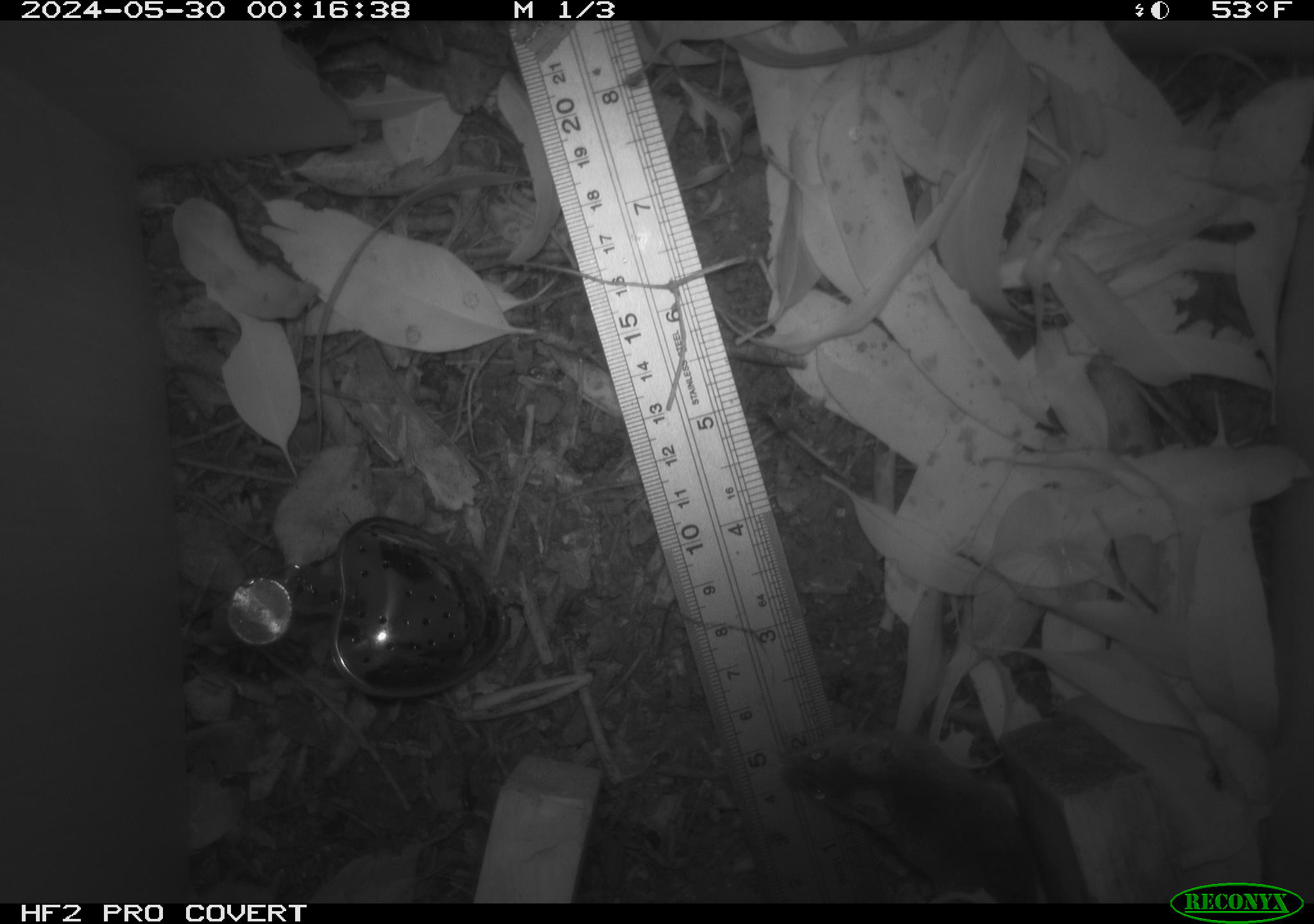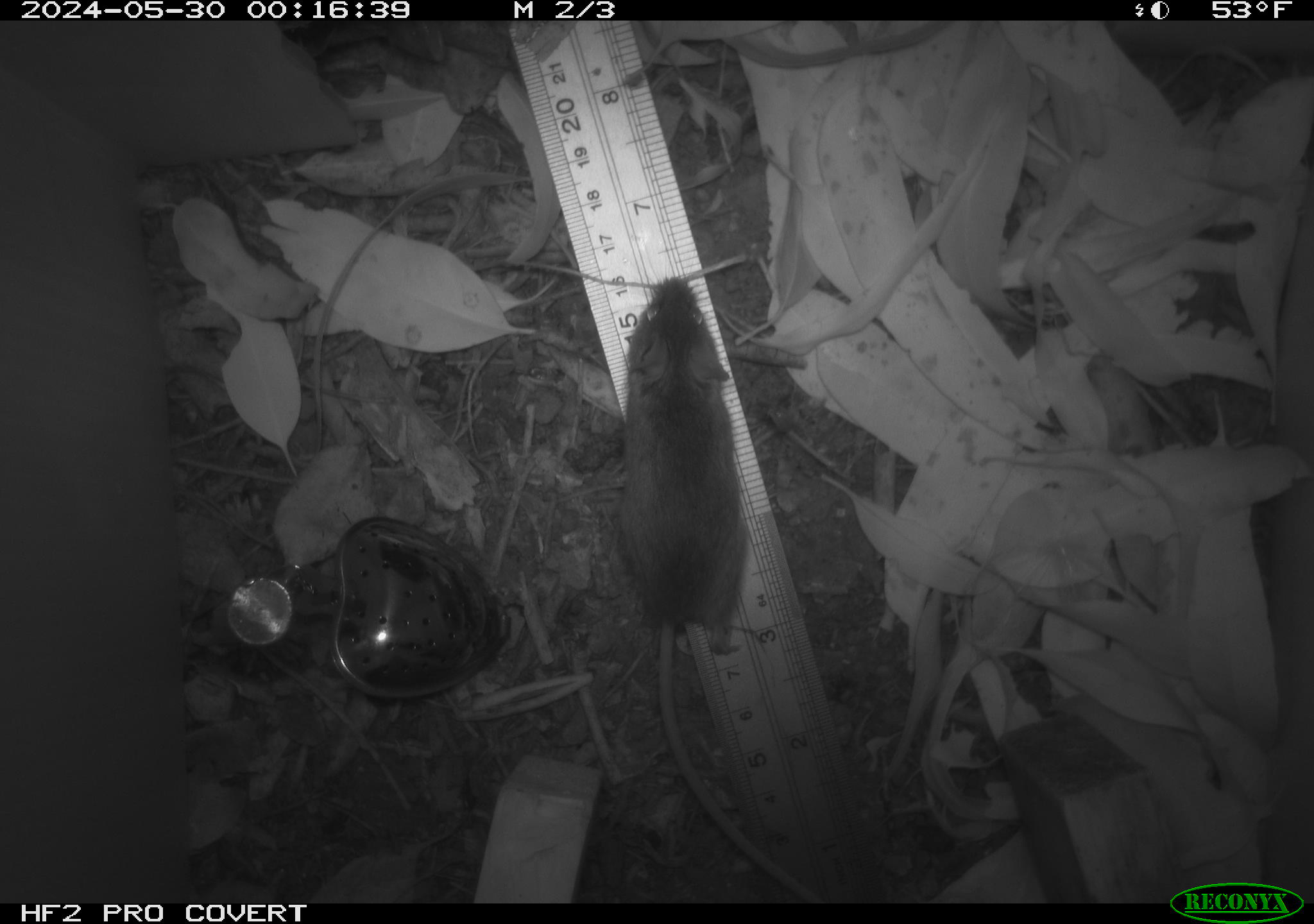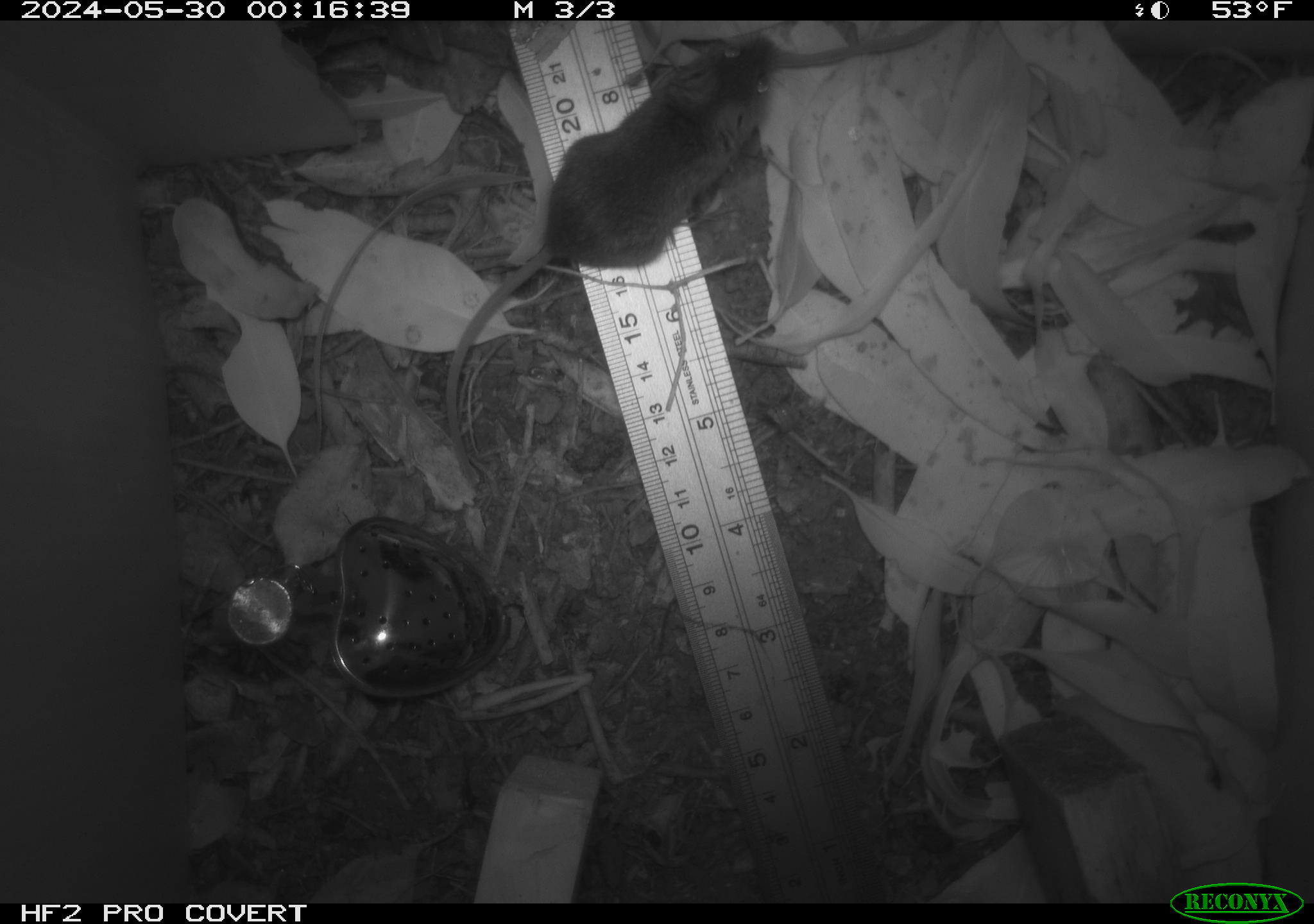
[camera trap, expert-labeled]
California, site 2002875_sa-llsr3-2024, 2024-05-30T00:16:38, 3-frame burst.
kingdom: Animalia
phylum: Chordata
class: Mammalia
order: Rodentia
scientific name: Rodentia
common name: mouse species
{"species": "mouse species (Rodentia)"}